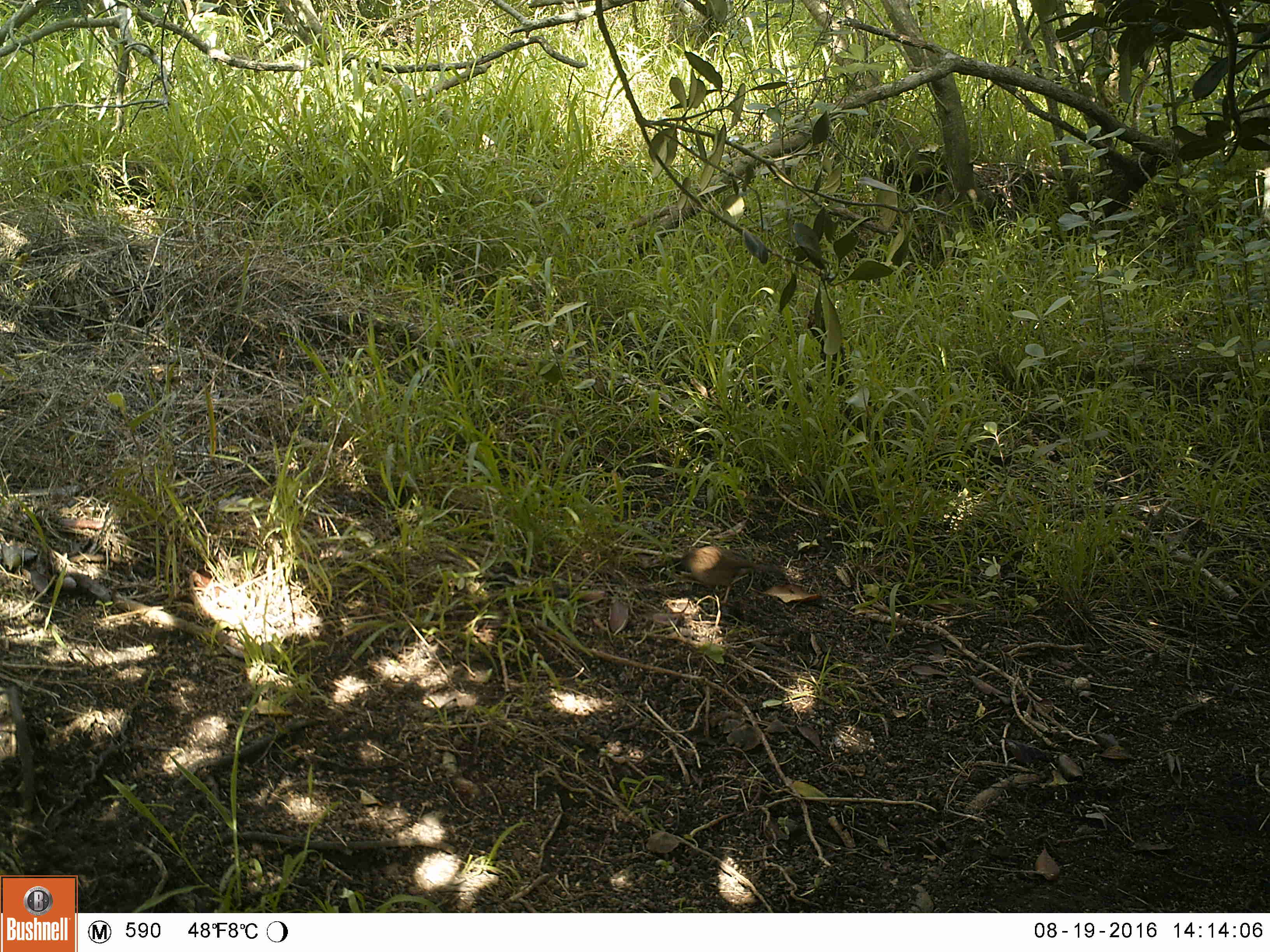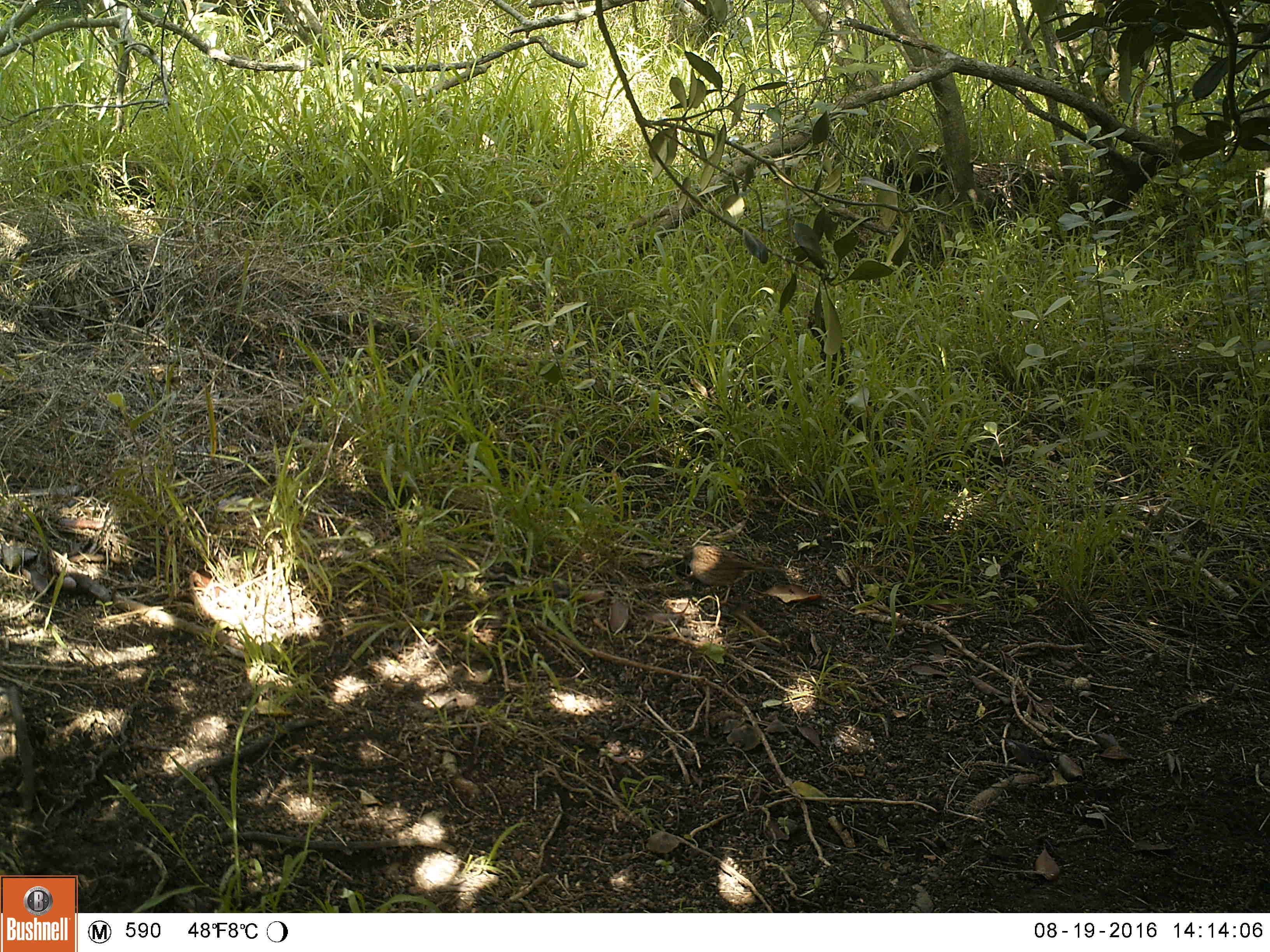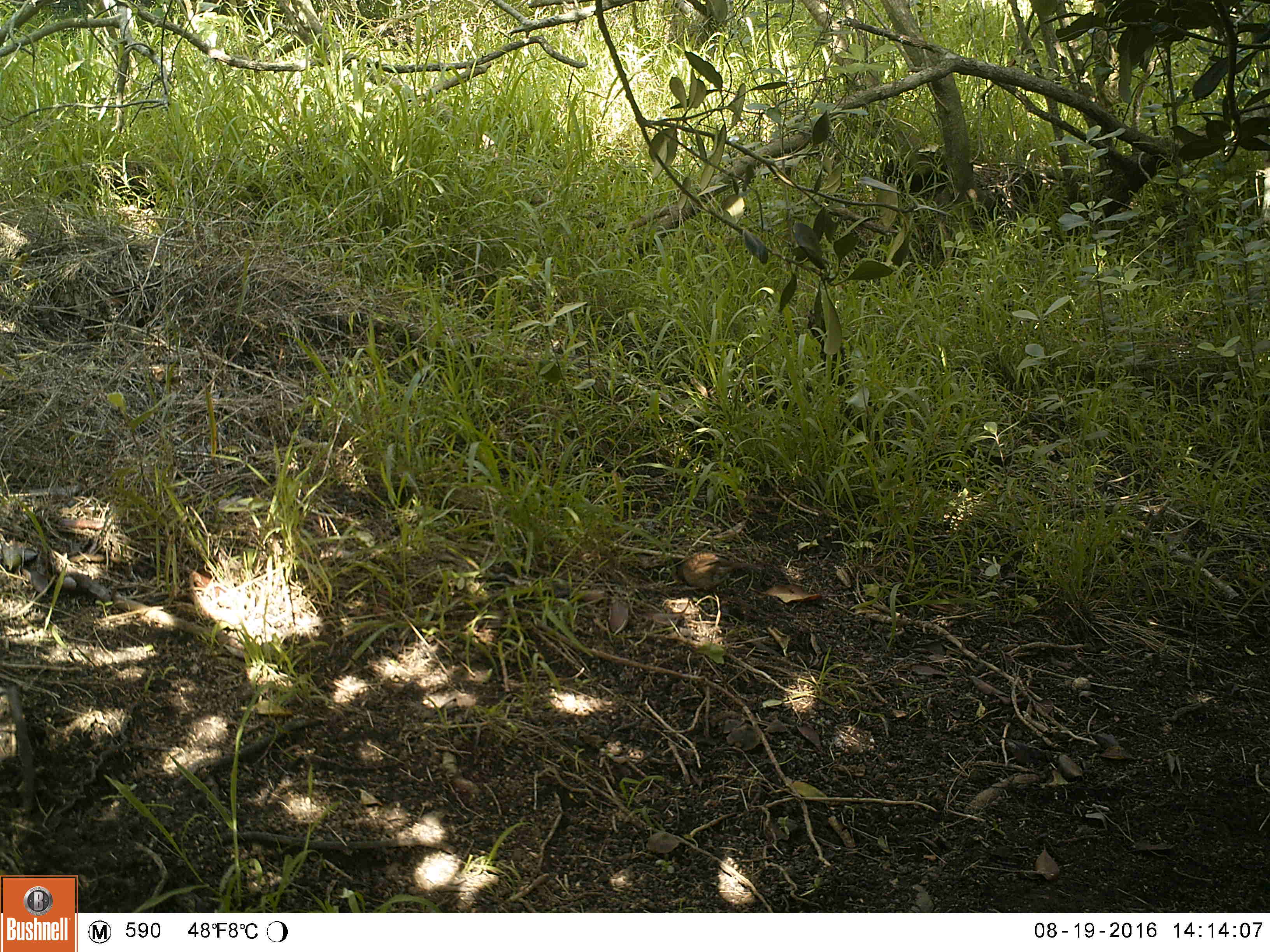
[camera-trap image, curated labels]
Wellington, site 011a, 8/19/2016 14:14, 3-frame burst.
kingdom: Animalia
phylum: Chordata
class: Aves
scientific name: Aves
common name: bird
Bird (Aves).